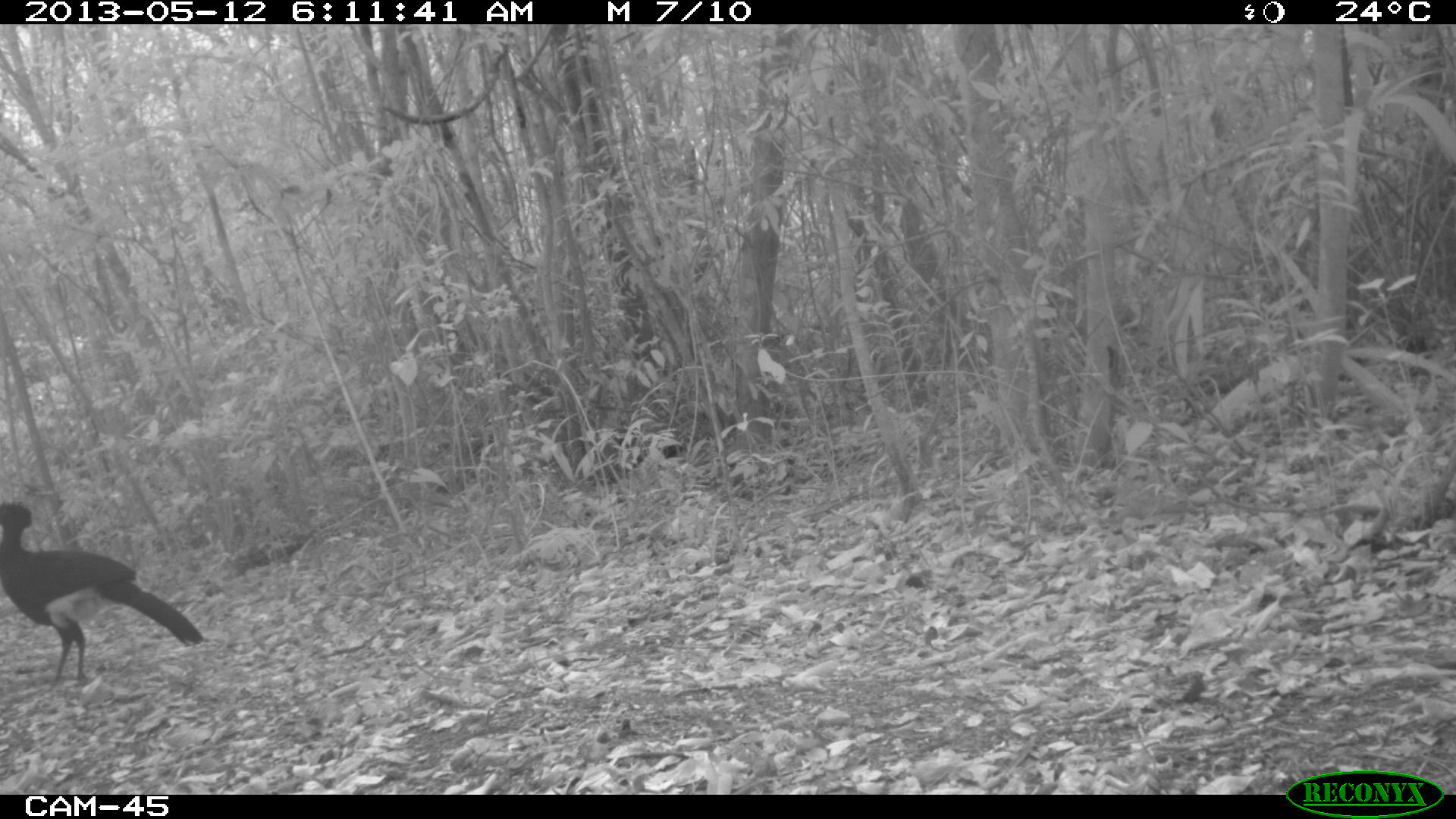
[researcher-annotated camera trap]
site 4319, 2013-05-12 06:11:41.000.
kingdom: Animalia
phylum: Chordata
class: Aves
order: Galliformes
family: Cracidae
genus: Crax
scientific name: Crax rubra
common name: great curassow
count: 1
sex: male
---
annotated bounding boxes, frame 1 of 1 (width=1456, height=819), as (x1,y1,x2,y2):
crax rubra: (0,500,204,688)